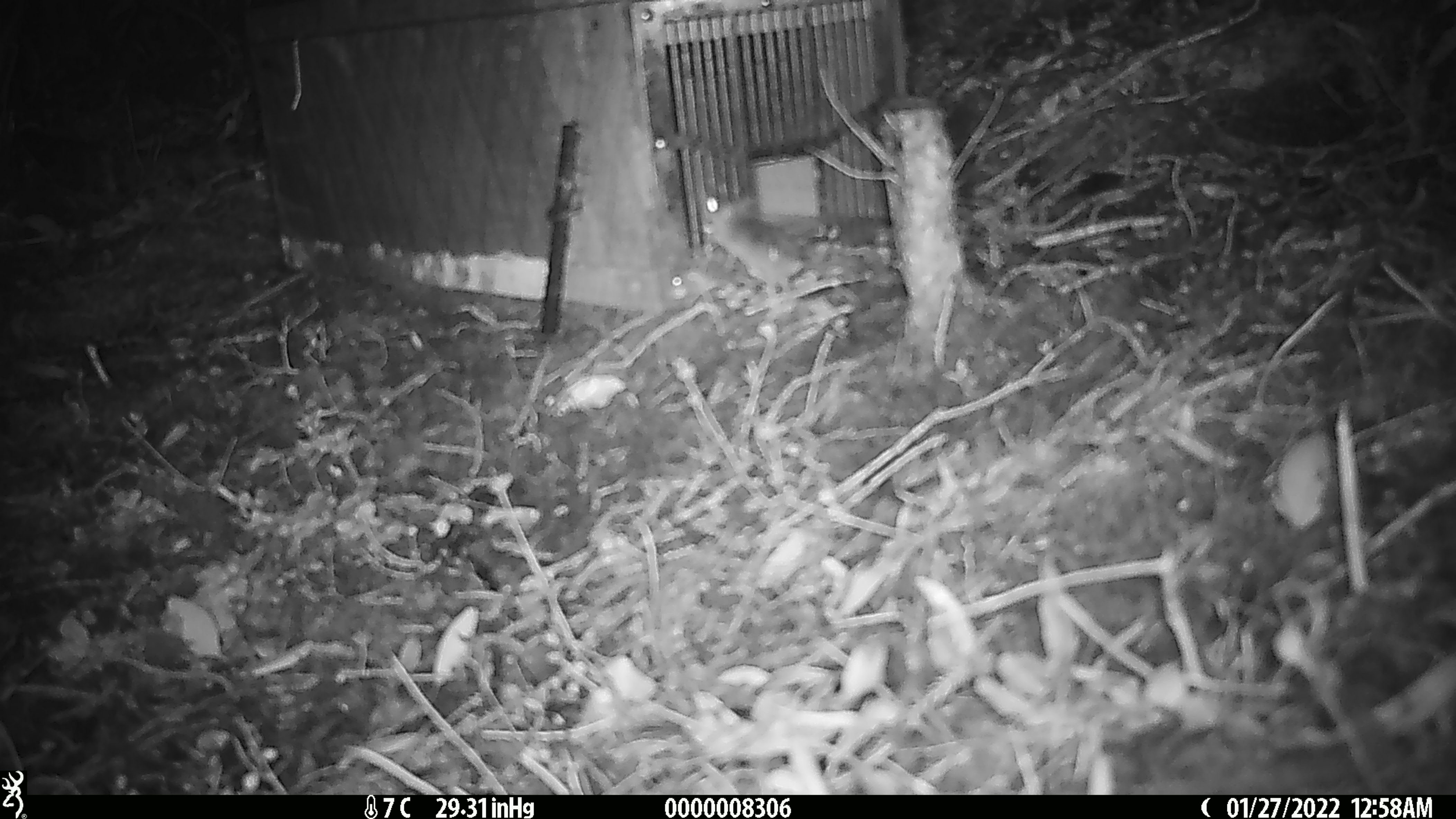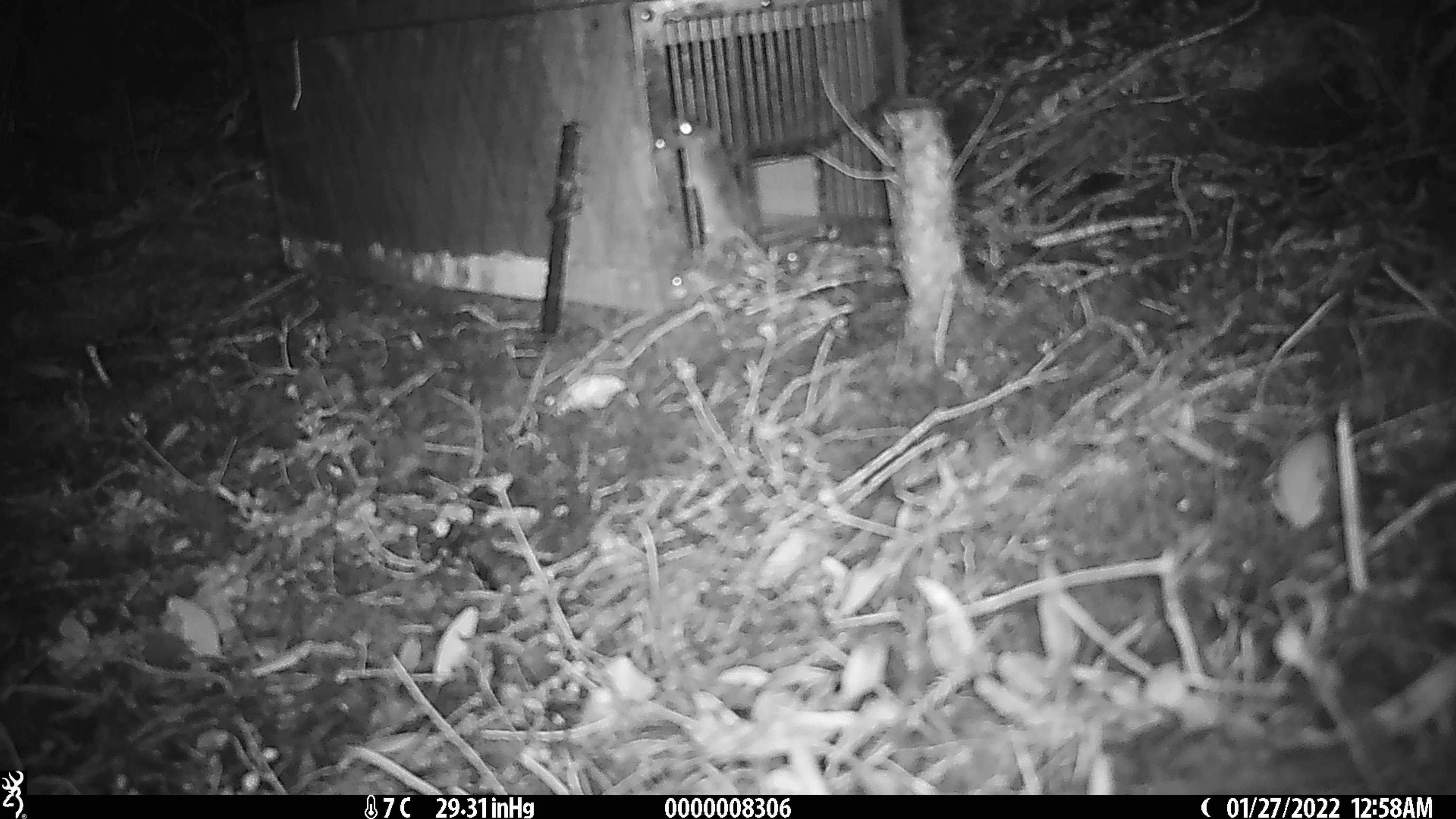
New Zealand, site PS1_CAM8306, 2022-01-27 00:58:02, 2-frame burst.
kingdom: Animalia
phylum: Chordata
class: Mammalia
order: Rodentia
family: Muridae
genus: Mus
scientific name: Mus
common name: mouse